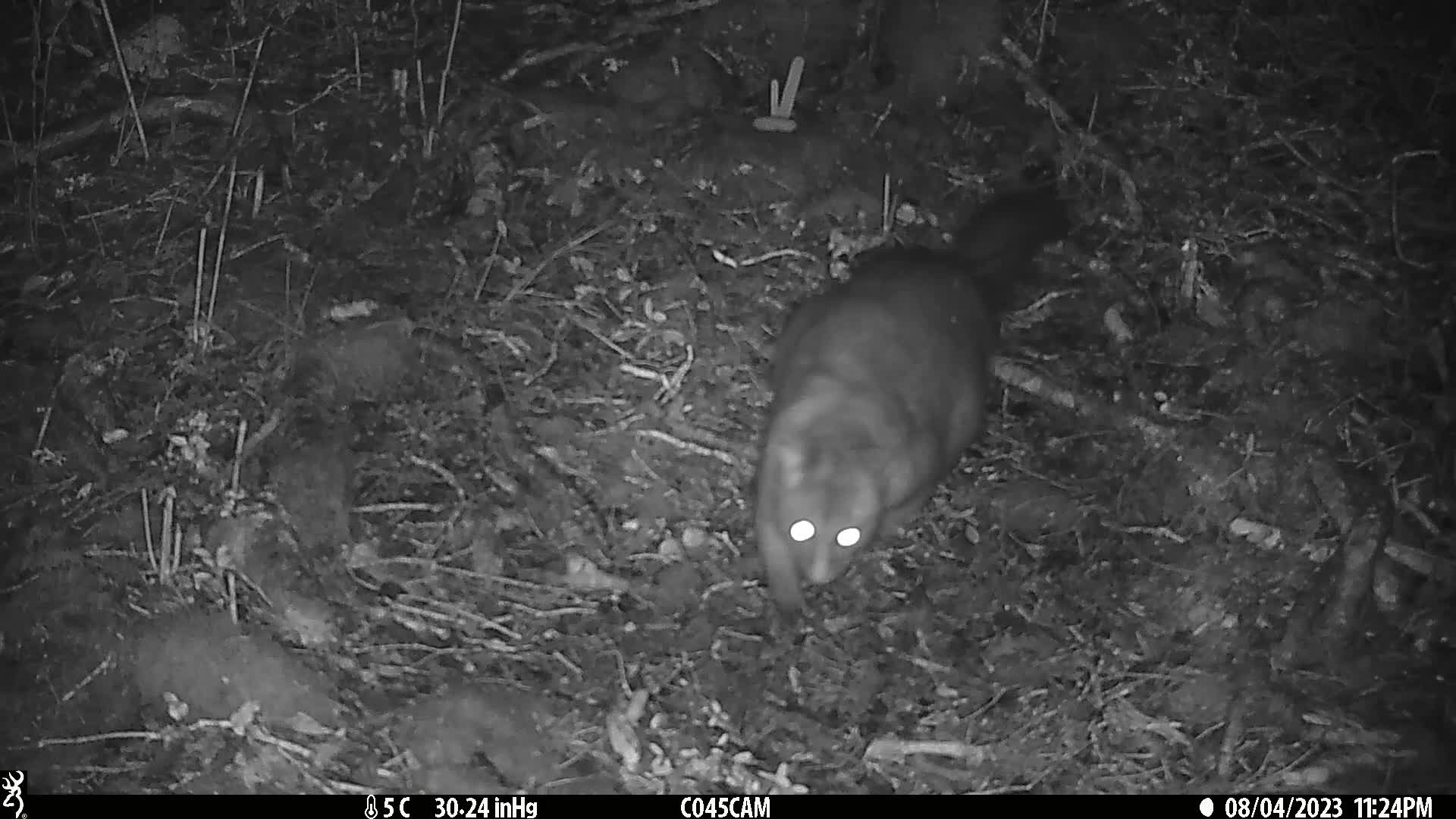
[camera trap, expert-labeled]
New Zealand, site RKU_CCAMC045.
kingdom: Animalia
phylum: Chordata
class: Mammalia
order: Diprotodontia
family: Phalangeridae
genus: Trichosurus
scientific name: Trichosurus vulpecula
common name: common brushtail possum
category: possum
Possum (common brushtail possum) (Trichosurus vulpecula).